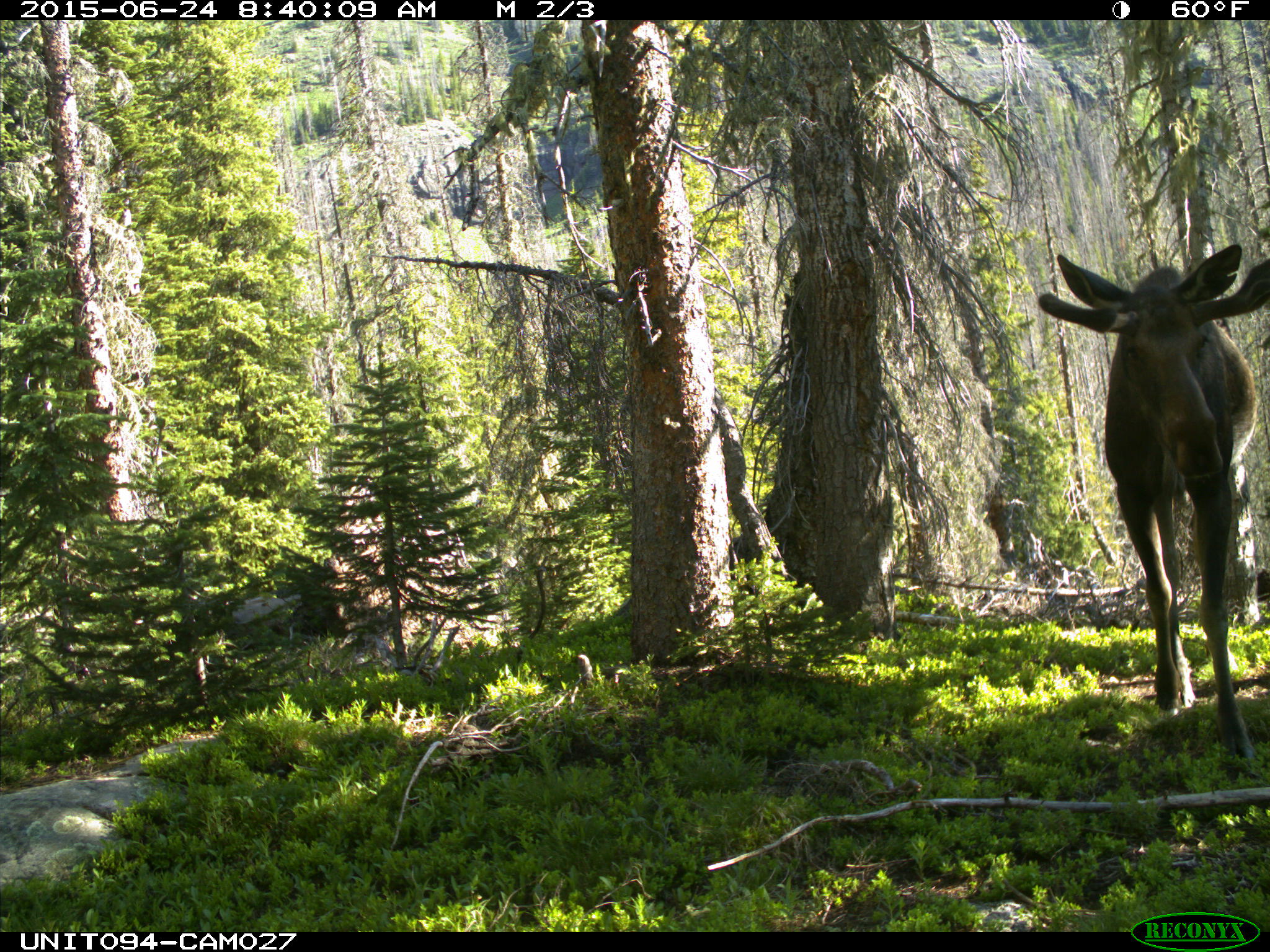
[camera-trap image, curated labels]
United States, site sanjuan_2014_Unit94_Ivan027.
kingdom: Animalia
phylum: Chordata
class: Mammalia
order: Artiodactyla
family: Cervidae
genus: Alces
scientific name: Alces alces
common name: moose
Alces alces (moose).